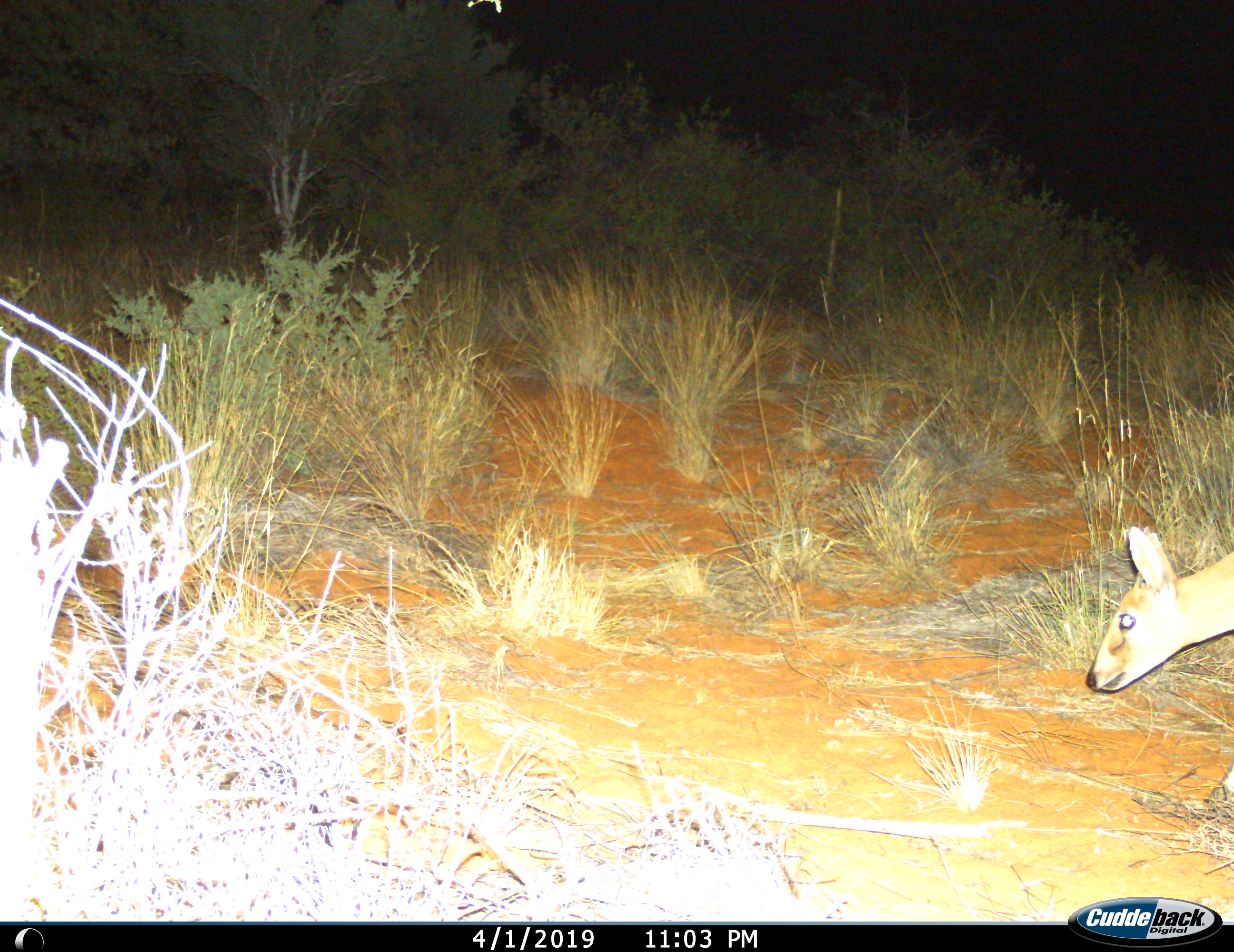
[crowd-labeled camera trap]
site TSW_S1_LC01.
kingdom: Animalia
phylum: Chordata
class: Mammalia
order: Artiodactyla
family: Bovidae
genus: Sylvicapra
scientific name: Sylvicapra grimmia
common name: common duiker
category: duikercommongrey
Duikercommongrey (common duiker) (Sylvicapra grimmia), count 1. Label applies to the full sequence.